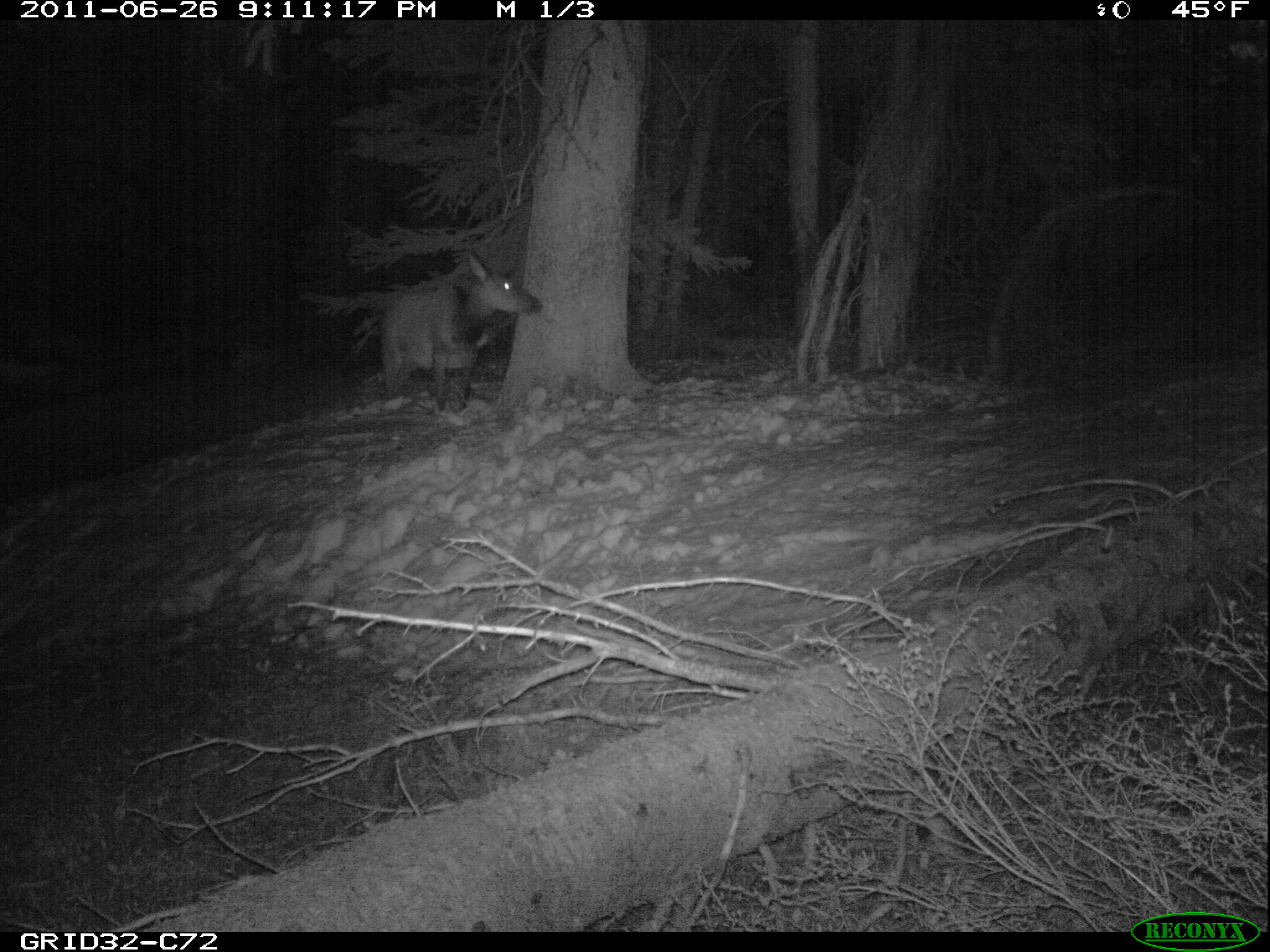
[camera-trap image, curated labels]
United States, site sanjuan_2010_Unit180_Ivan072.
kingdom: Animalia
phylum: Chordata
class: Mammalia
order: Artiodactyla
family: Cervidae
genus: Cervus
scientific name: Cervus elaphus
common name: red deer